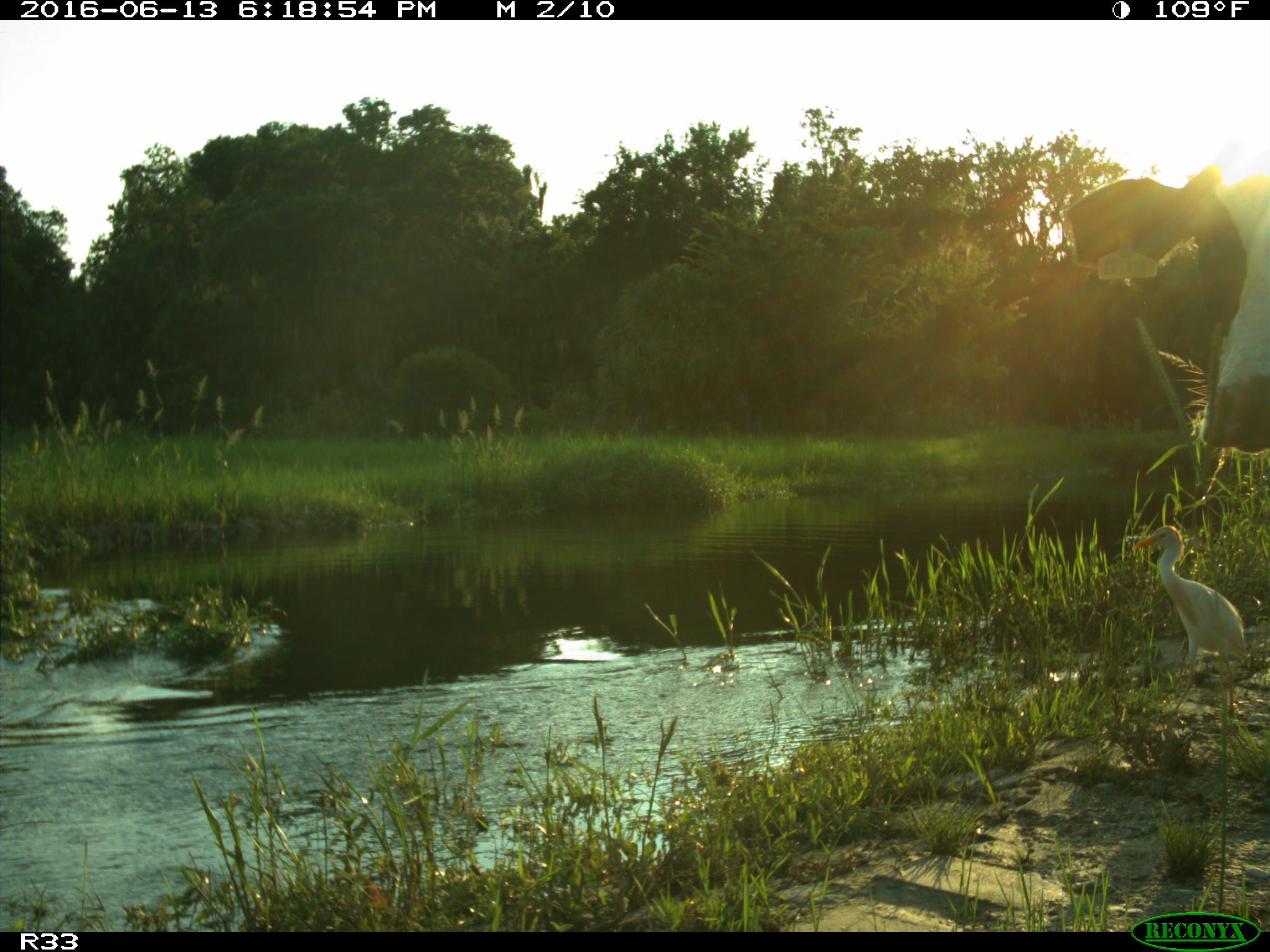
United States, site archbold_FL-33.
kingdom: Animalia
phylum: Chordata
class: Mammalia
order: Artiodactyla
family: Bovidae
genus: Bos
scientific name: Bos taurus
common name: domestic cow